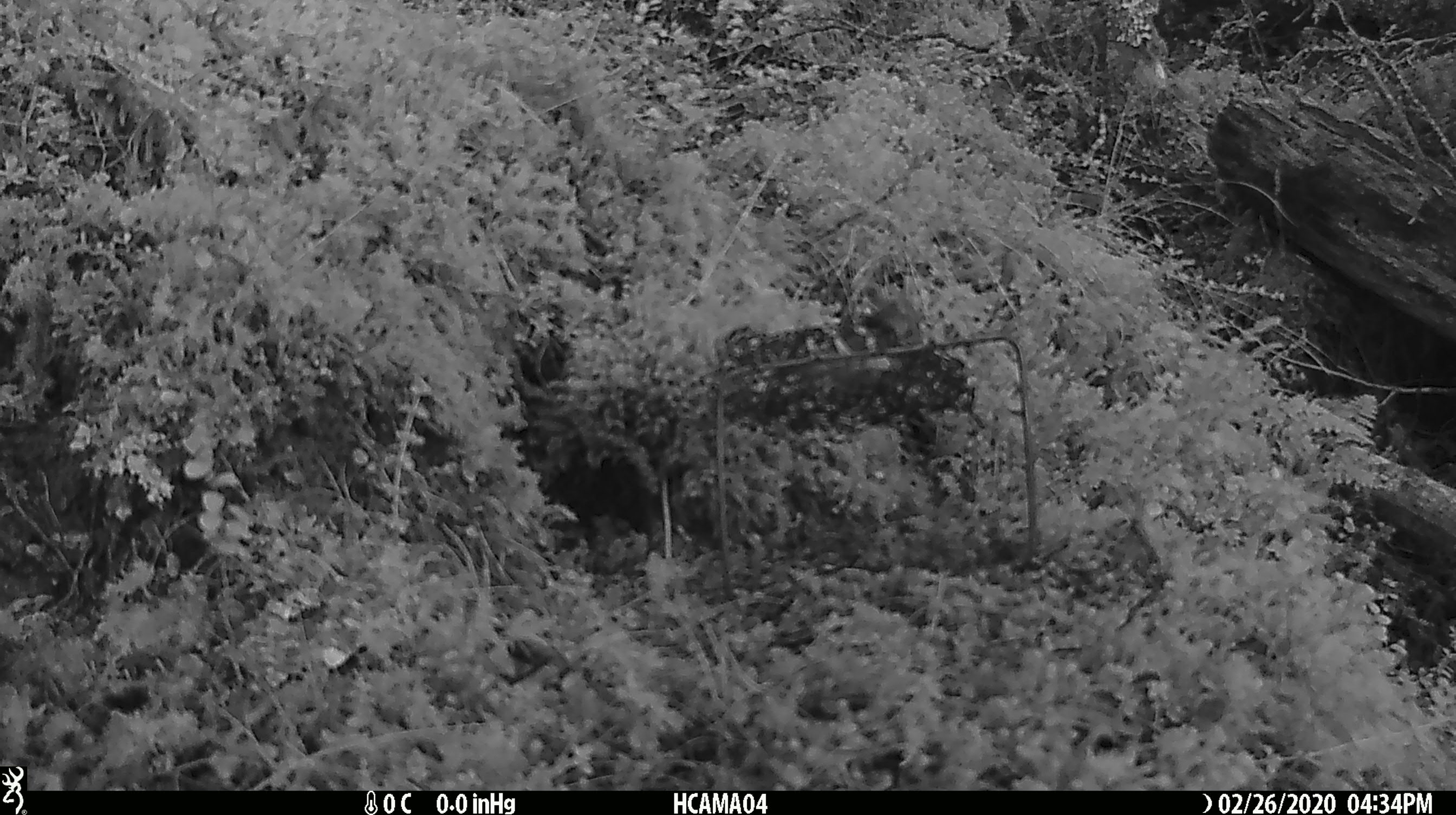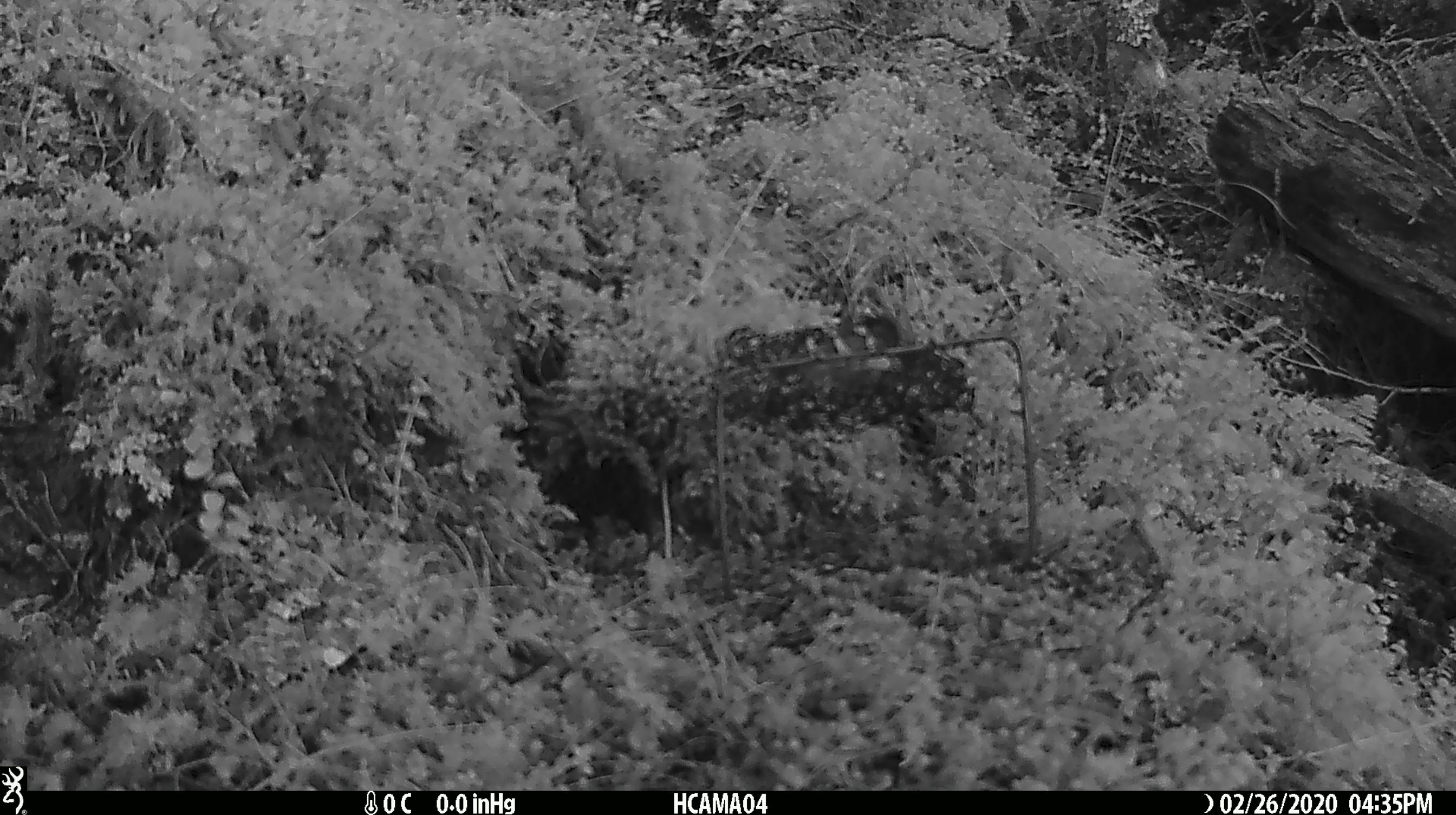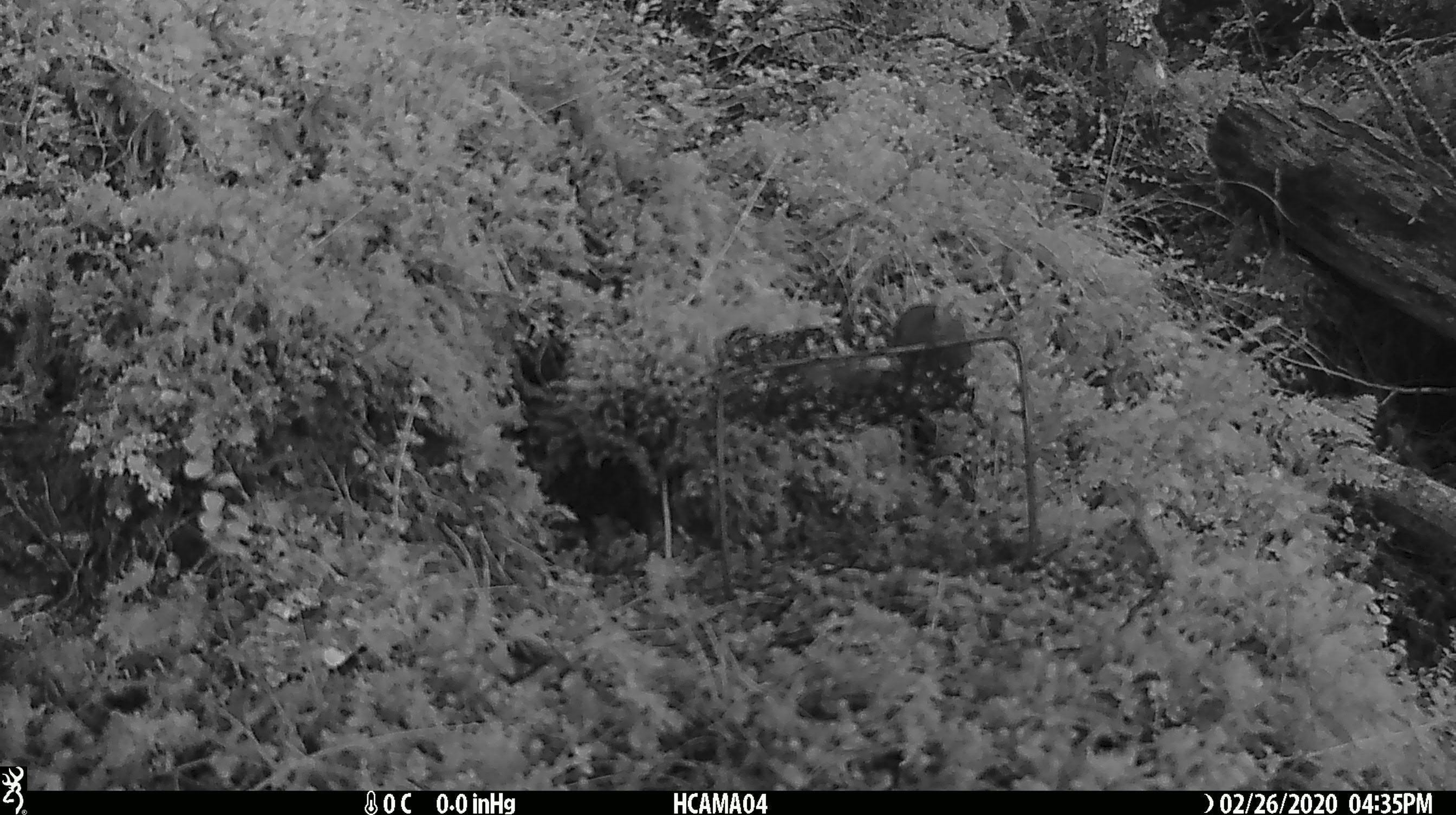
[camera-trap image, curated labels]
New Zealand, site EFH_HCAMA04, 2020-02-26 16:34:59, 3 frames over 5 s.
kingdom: Animalia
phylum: Chordata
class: Mammalia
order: Rodentia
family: Muridae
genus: Mus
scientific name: Mus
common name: mouse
Mouse (Mus).